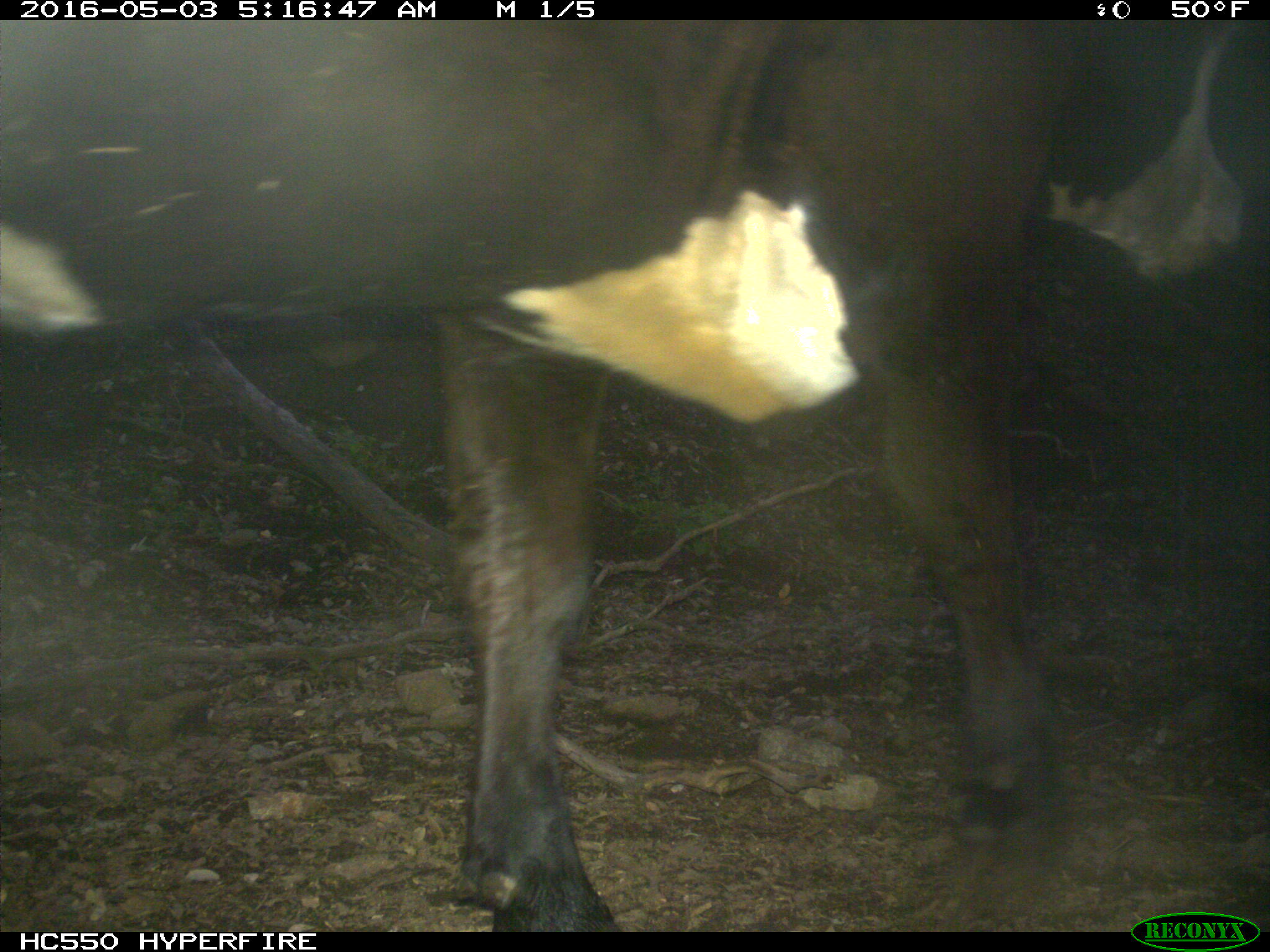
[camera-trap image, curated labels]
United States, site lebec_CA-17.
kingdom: Animalia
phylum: Chordata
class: Mammalia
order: Artiodactyla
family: Bovidae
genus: Bos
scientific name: Bos taurus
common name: domestic cow